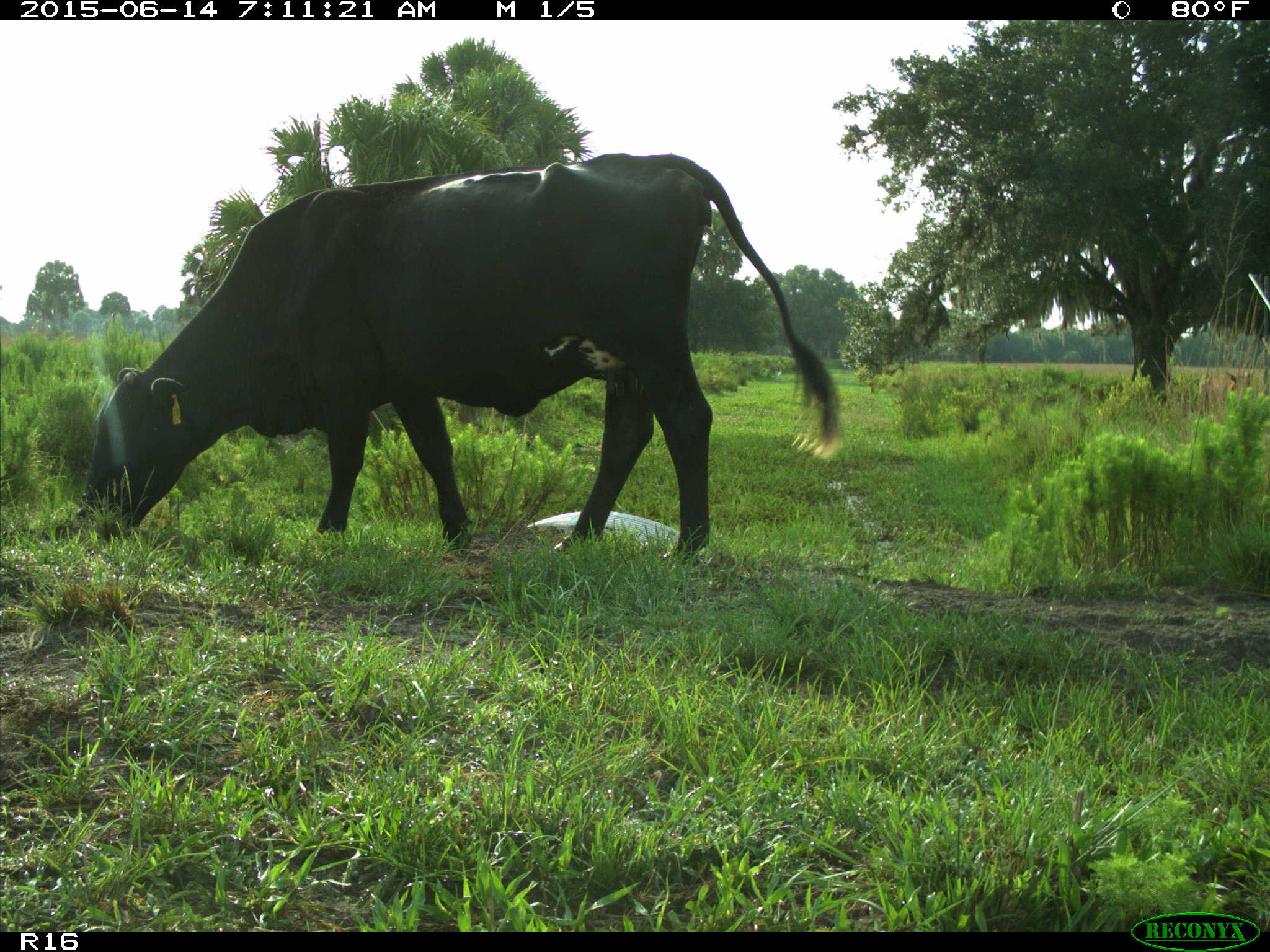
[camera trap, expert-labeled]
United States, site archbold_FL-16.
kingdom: Animalia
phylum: Chordata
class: Mammalia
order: Artiodactyla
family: Bovidae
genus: Bos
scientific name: Bos taurus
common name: domestic cow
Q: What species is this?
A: Bos taurus (domestic cow).